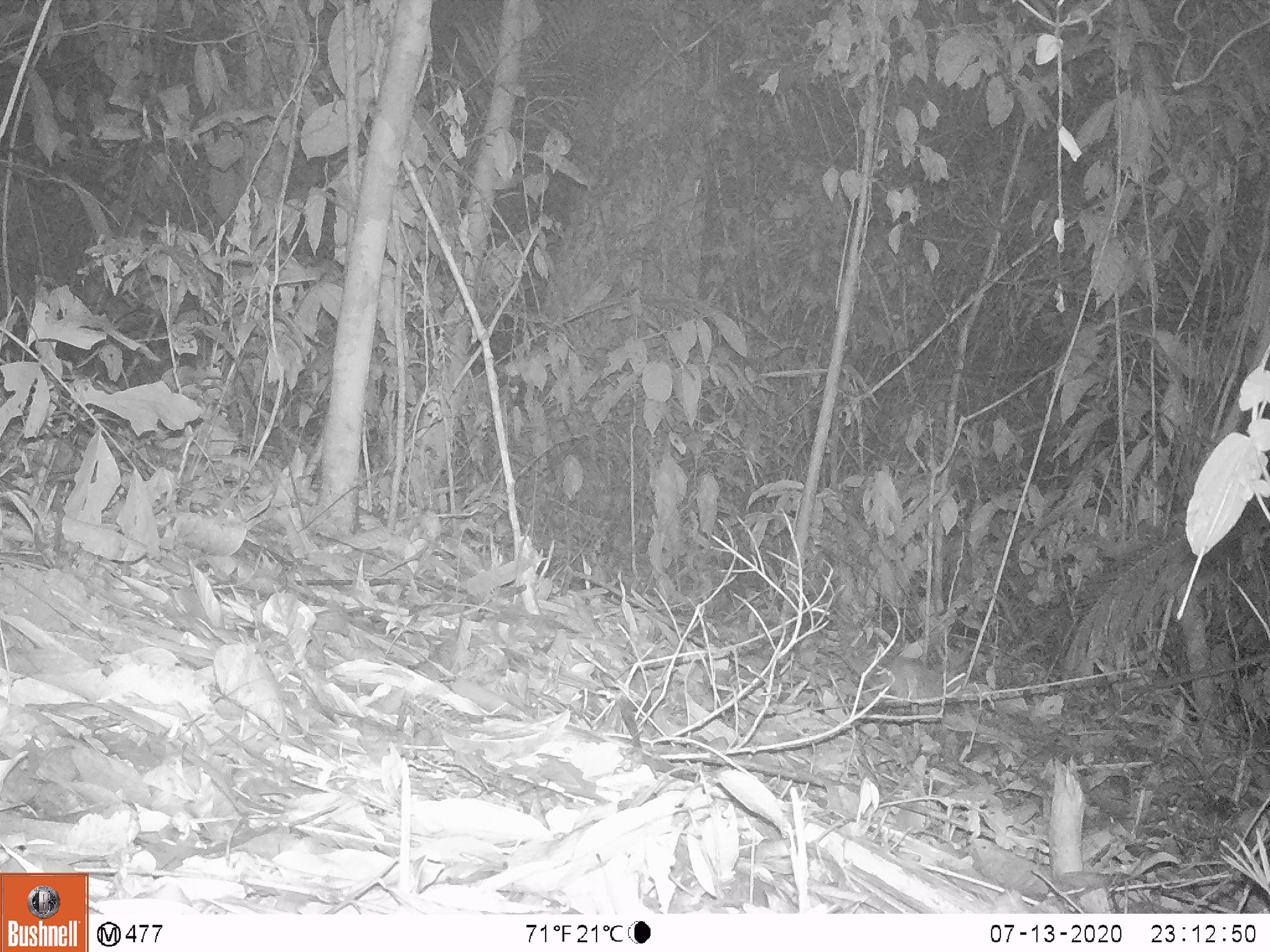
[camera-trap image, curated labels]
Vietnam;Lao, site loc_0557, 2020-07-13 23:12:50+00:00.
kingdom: Animalia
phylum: Chordata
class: Mammalia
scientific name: Mammalia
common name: mammal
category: unidentified small mammal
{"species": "unidentified small mammal (mammal) (Mammalia)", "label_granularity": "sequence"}